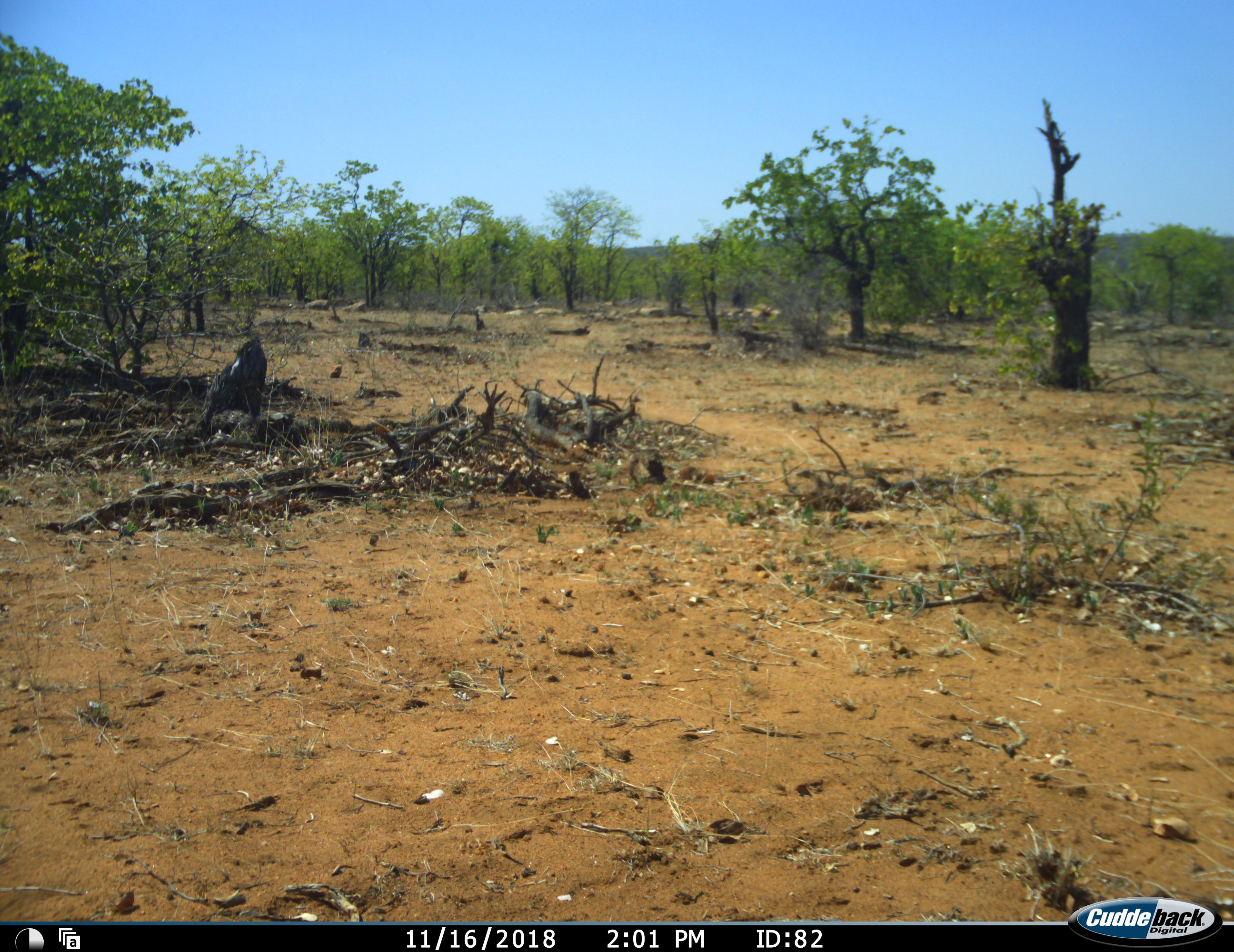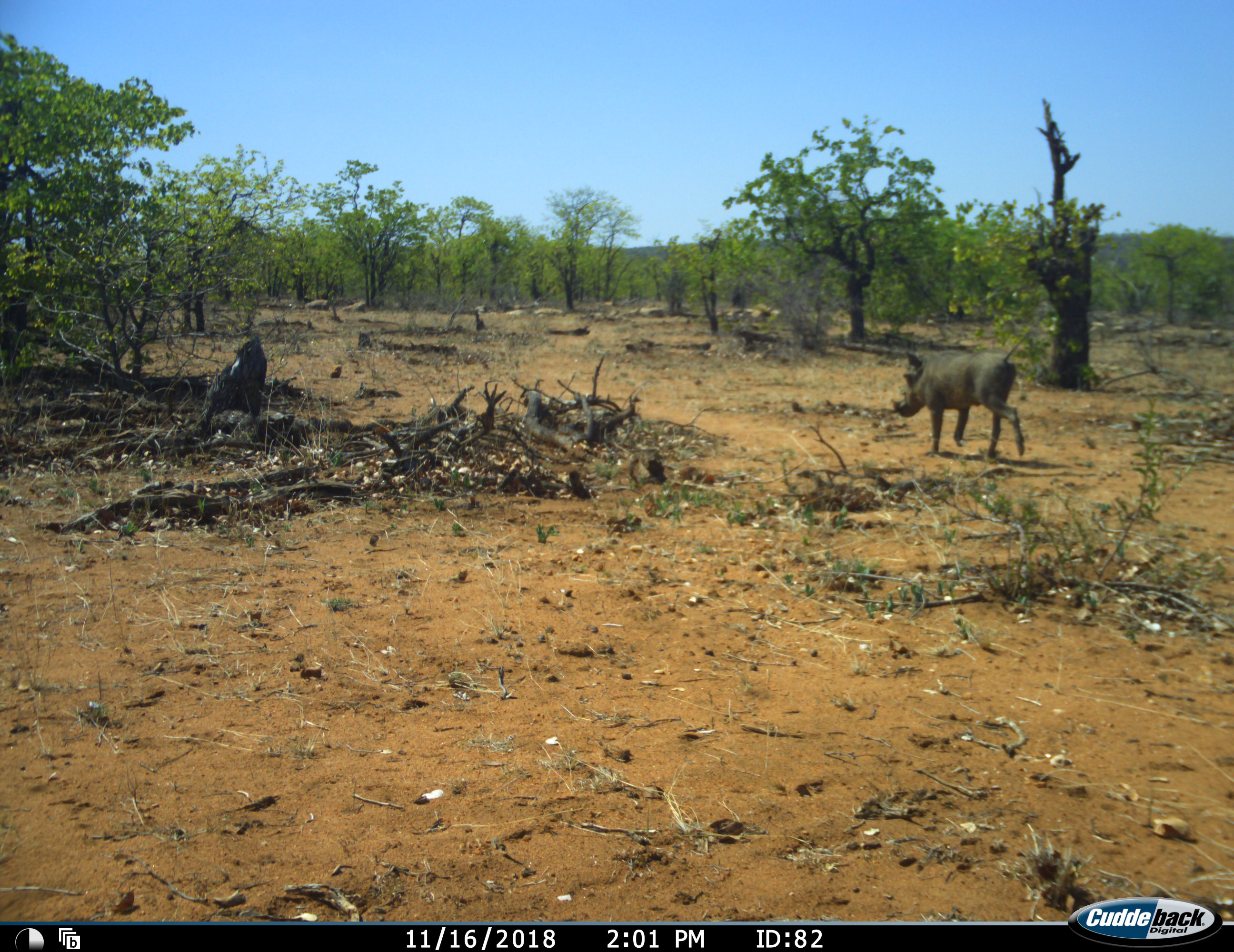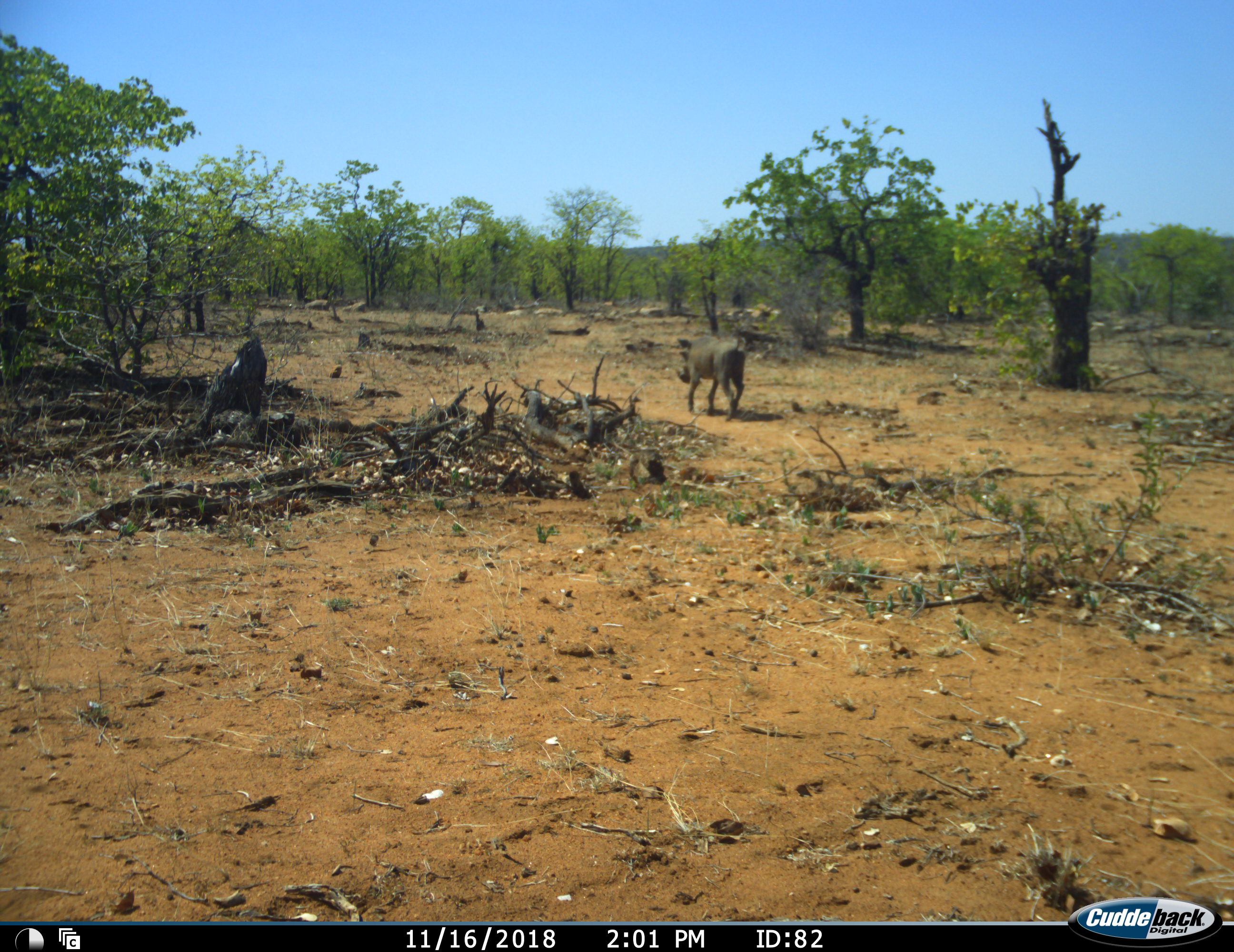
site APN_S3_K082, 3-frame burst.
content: unidentified animal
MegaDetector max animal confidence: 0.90